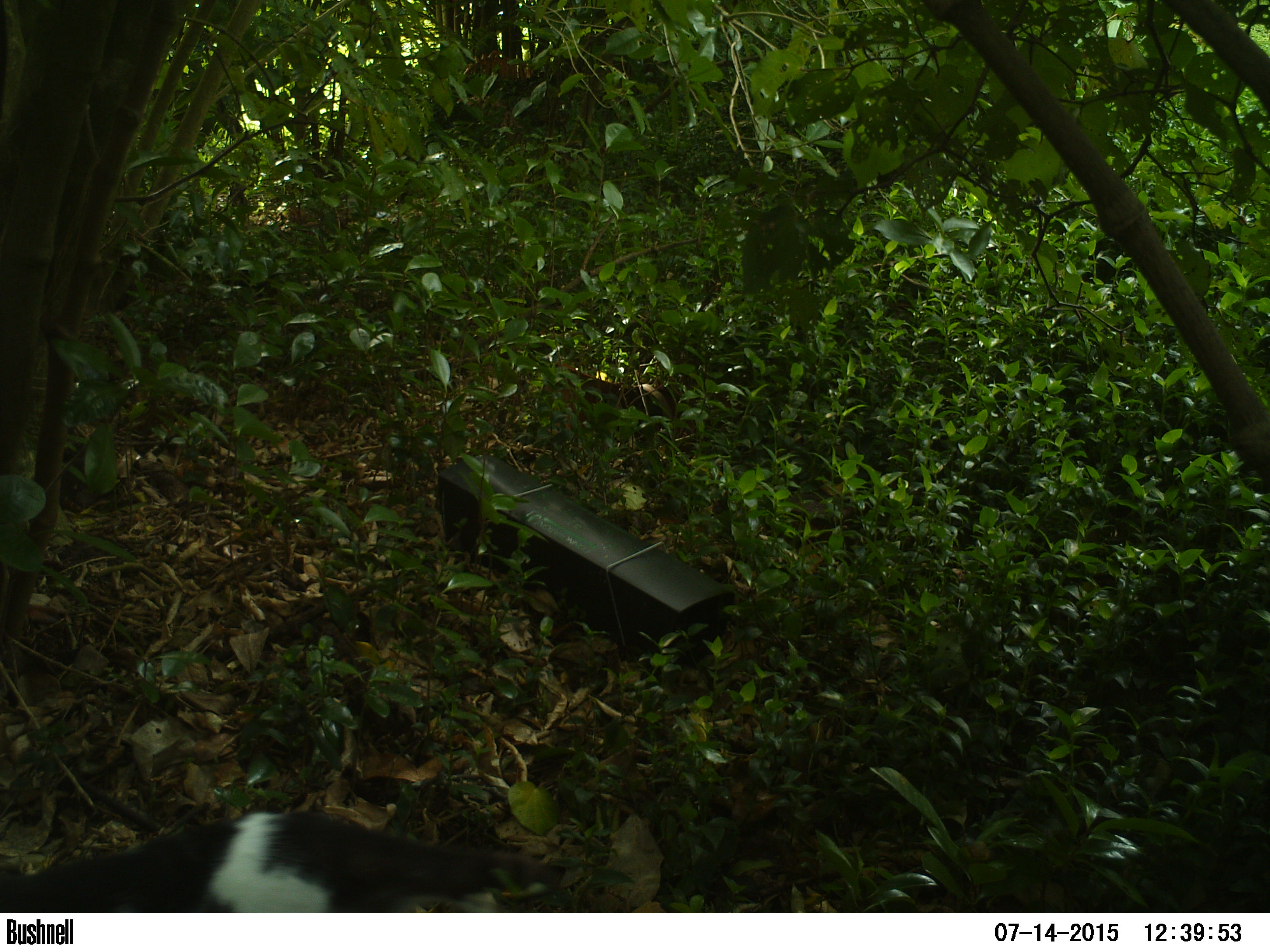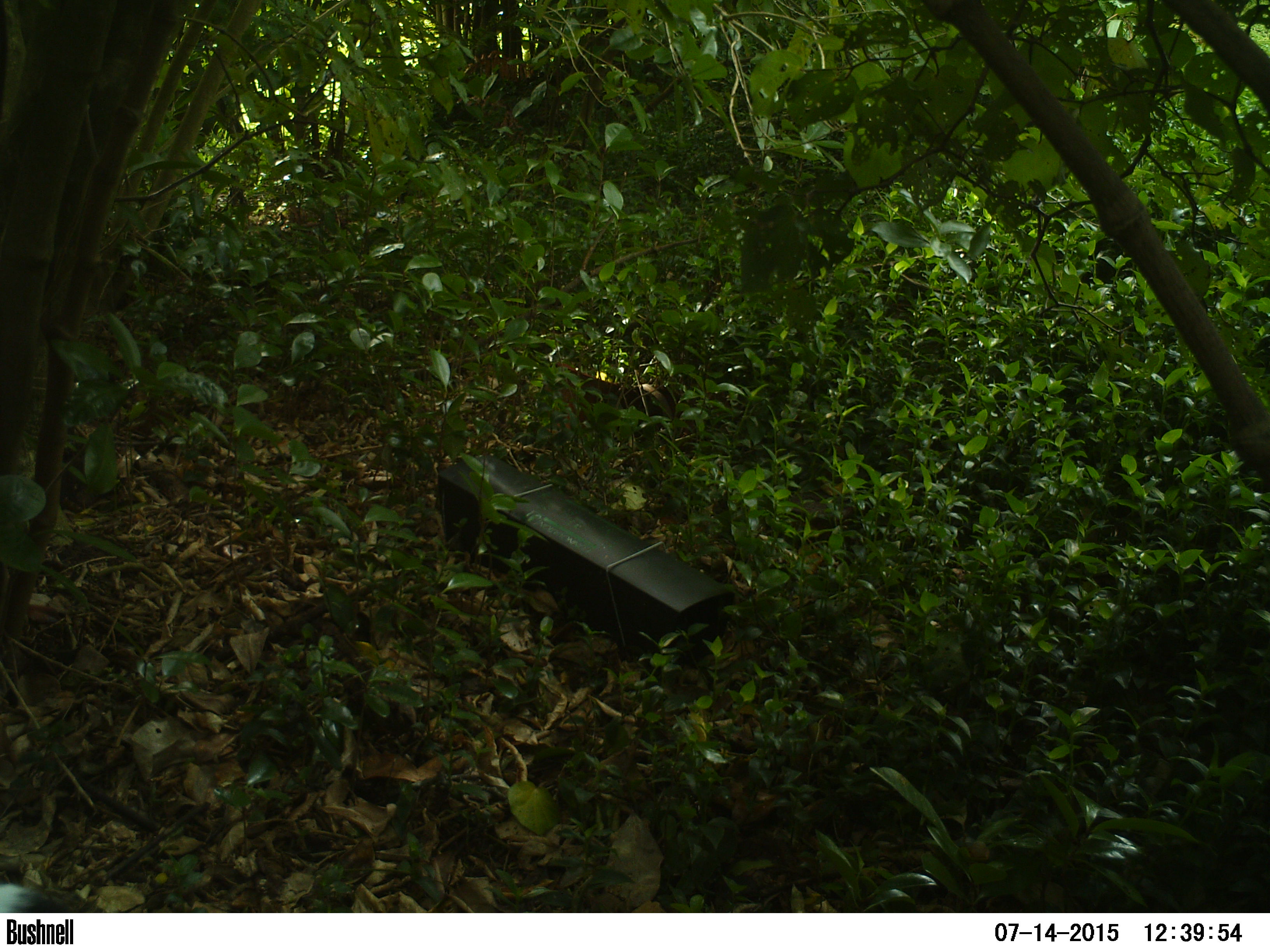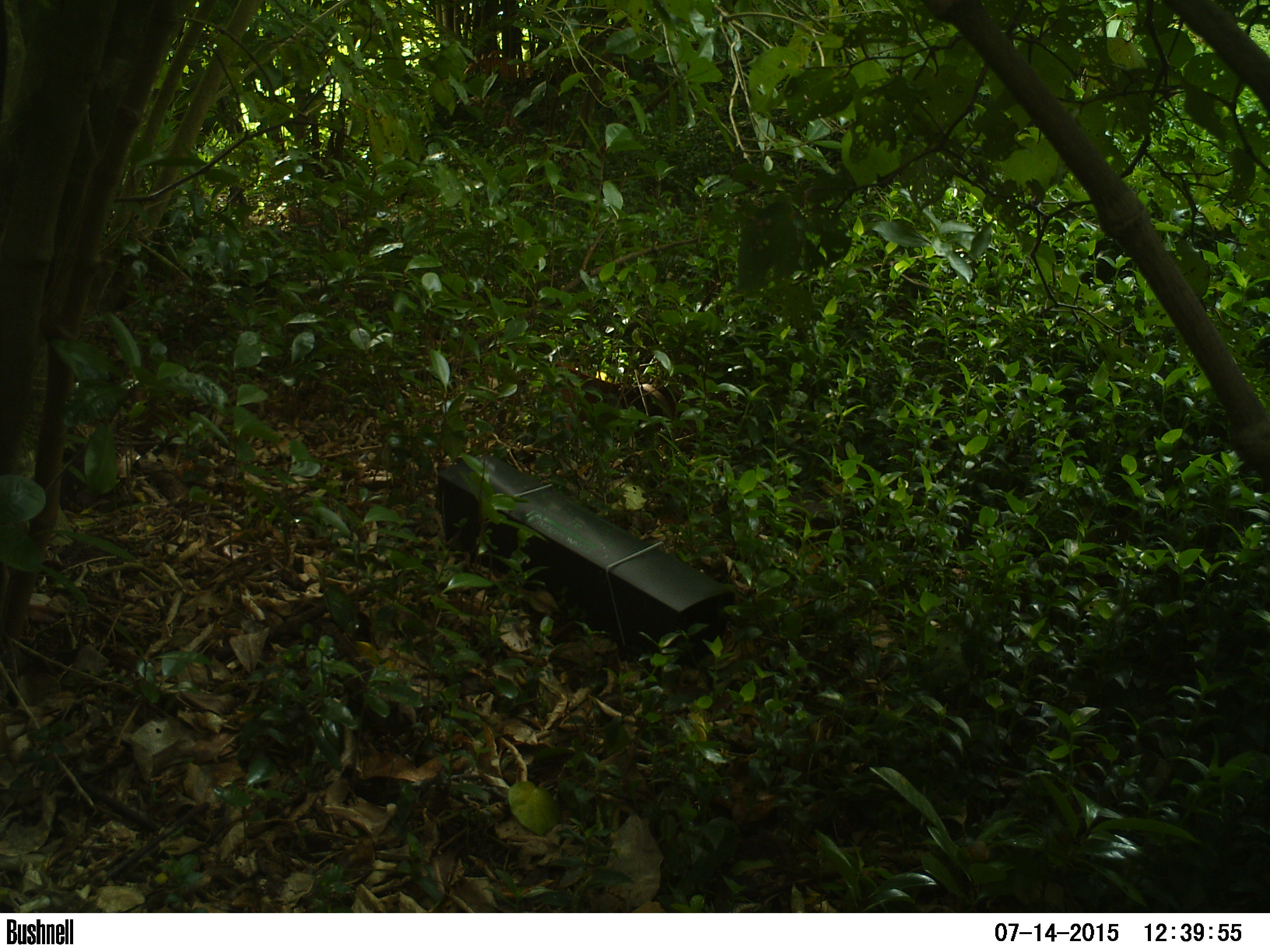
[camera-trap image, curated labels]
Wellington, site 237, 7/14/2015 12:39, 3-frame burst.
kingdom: Animalia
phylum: Chordata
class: Mammalia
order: Carnivora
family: Felidae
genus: Felis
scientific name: Felis catus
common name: cat